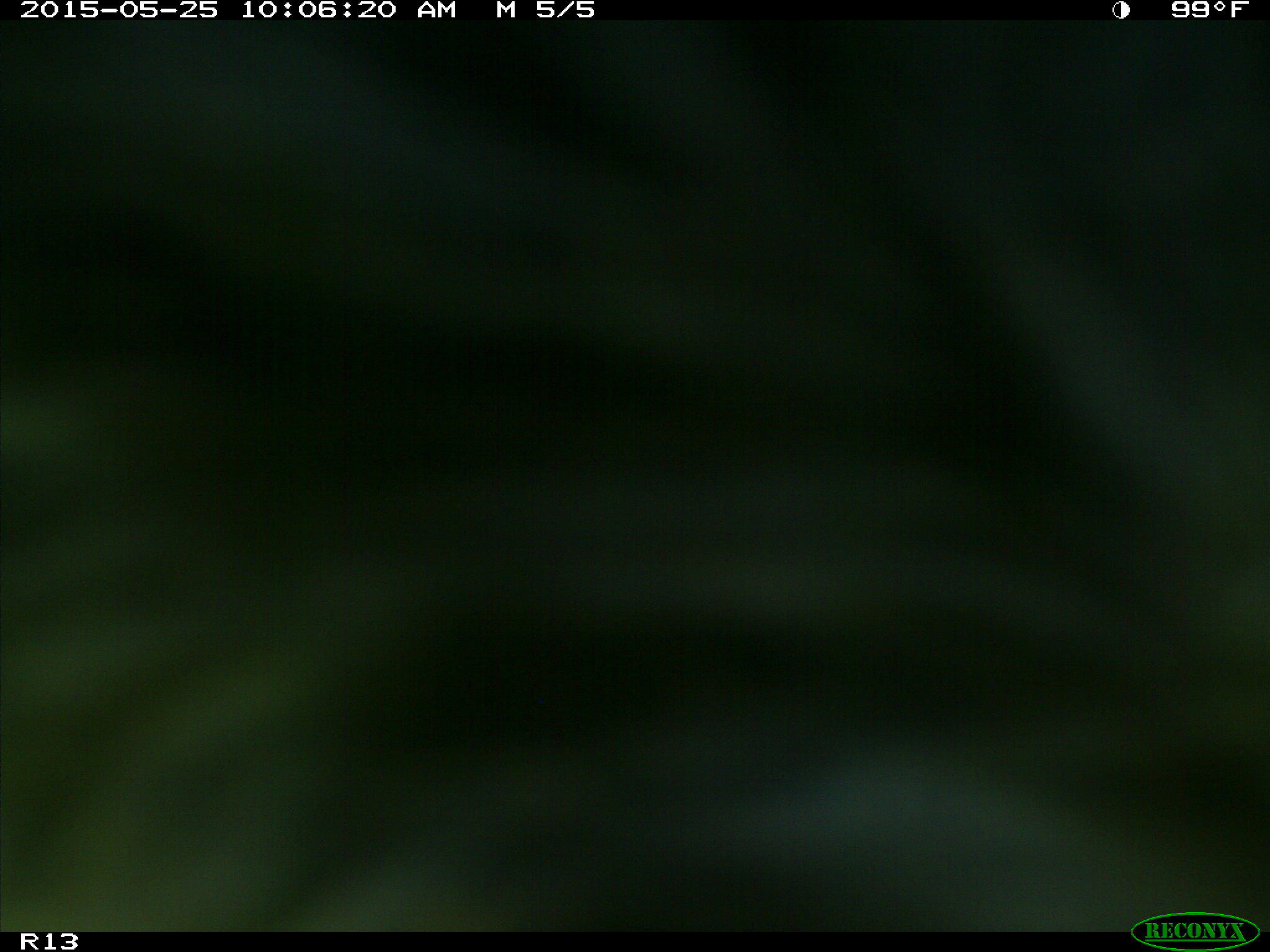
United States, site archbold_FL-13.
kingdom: Animalia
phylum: Chordata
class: Mammalia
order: Artiodactyla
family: Bovidae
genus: Bos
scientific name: Bos taurus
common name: domestic cow